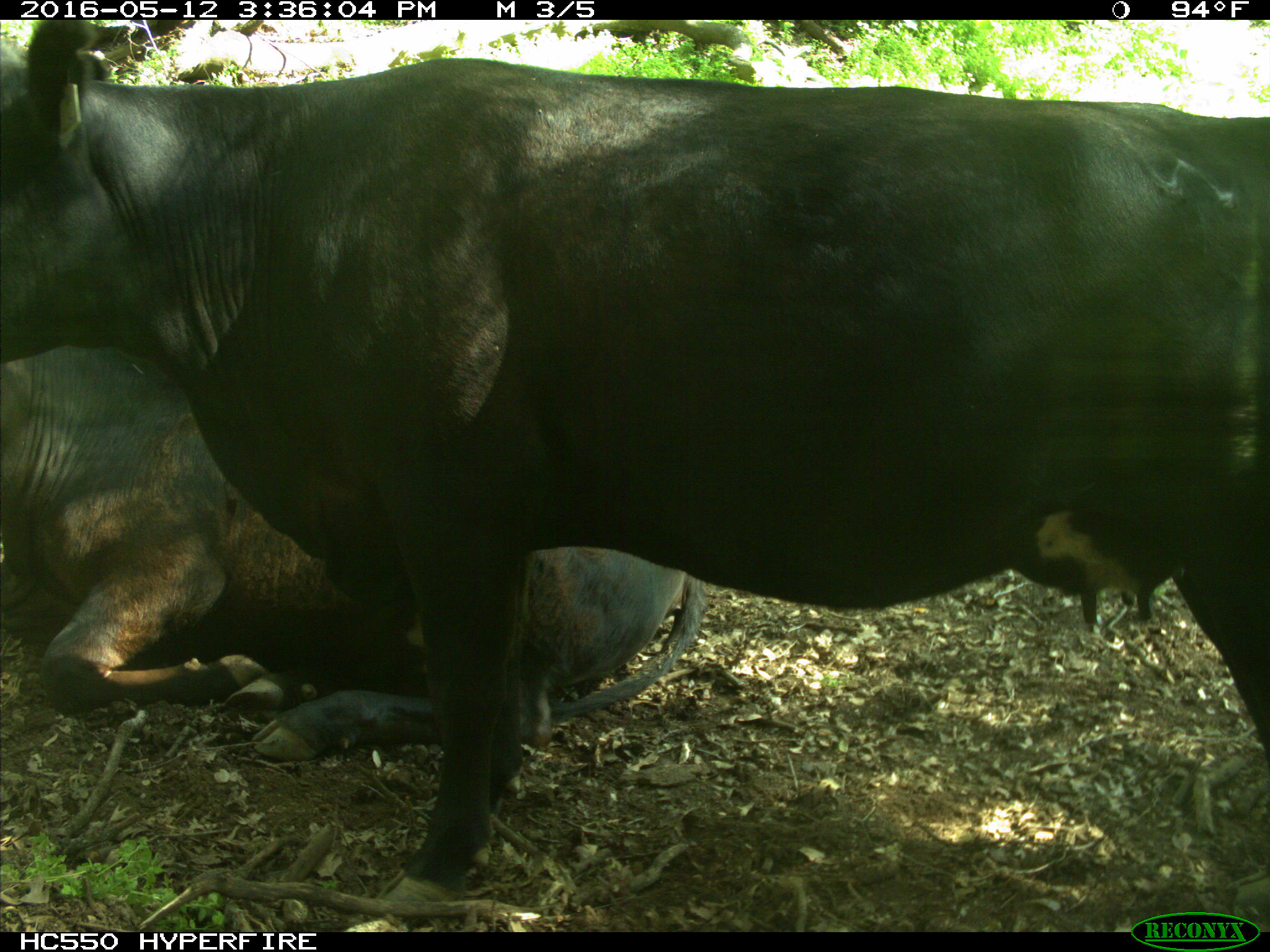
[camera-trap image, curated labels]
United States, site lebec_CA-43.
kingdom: Animalia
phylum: Chordata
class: Mammalia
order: Artiodactyla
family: Bovidae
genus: Bos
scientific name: Bos taurus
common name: domestic cow